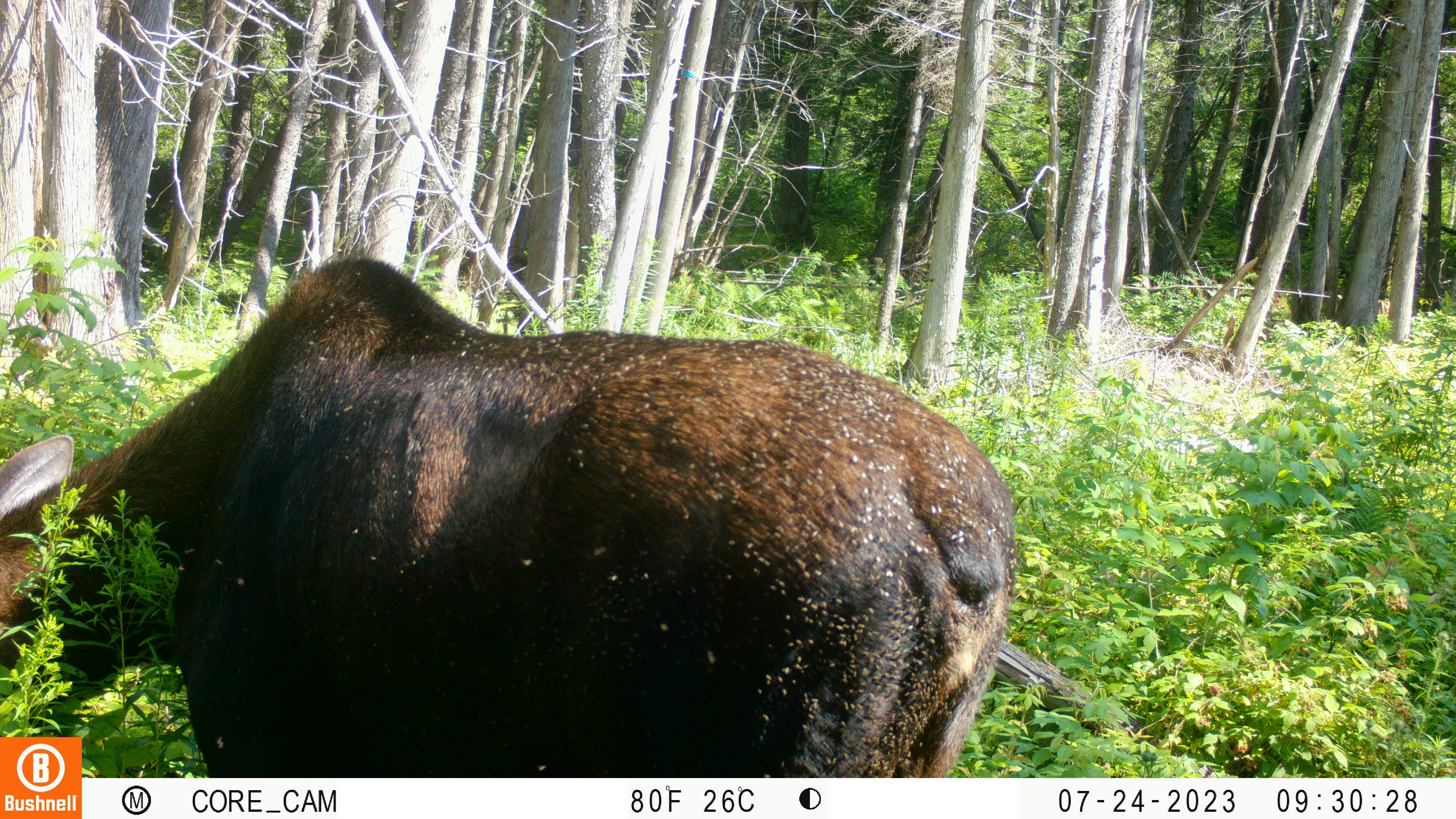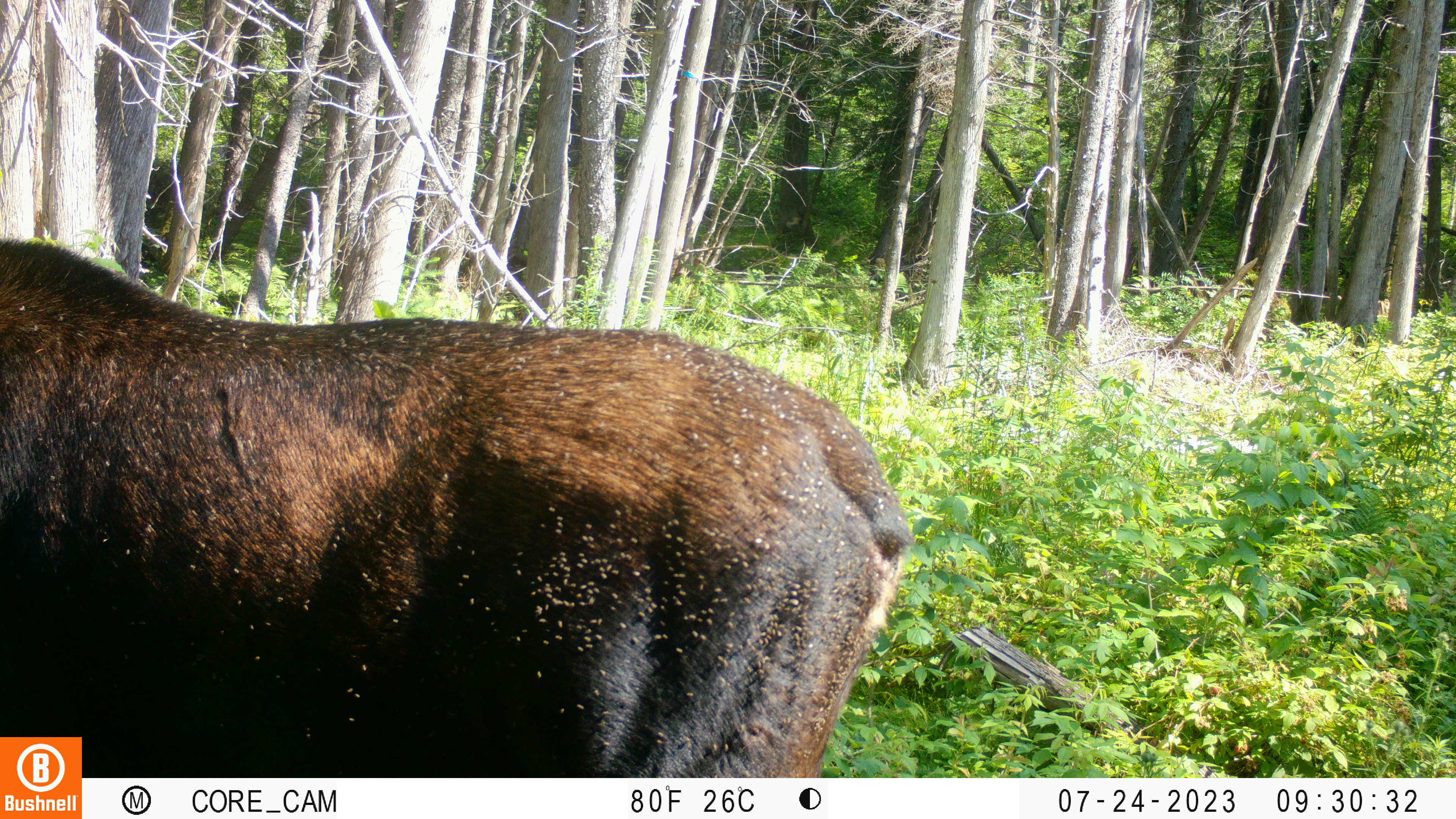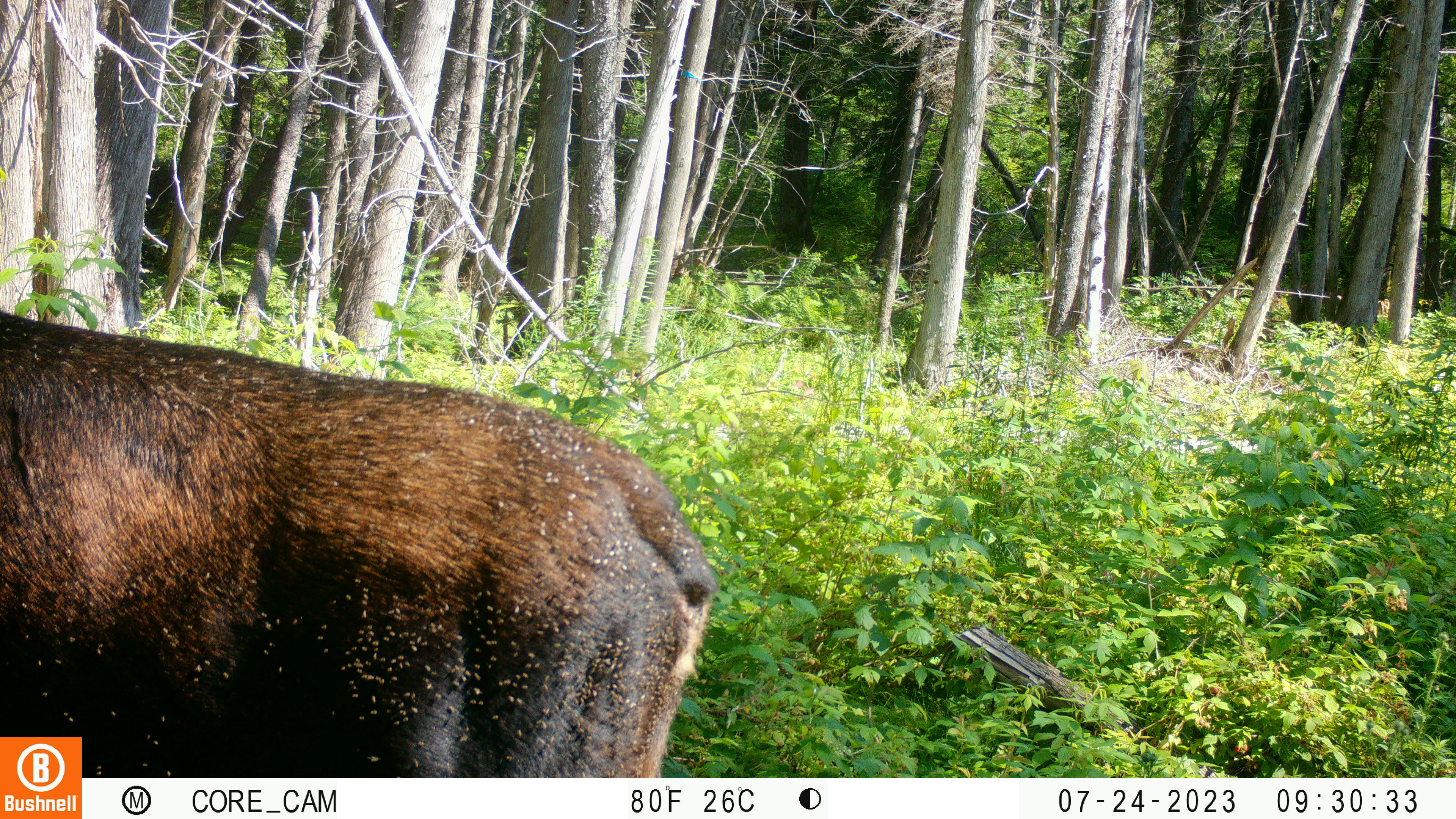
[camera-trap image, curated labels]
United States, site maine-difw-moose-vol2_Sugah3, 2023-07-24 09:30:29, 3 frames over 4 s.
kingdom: Animalia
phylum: Chordata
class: Mammalia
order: Artiodactyla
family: Cervidae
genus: Alces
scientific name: Alces alces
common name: moose